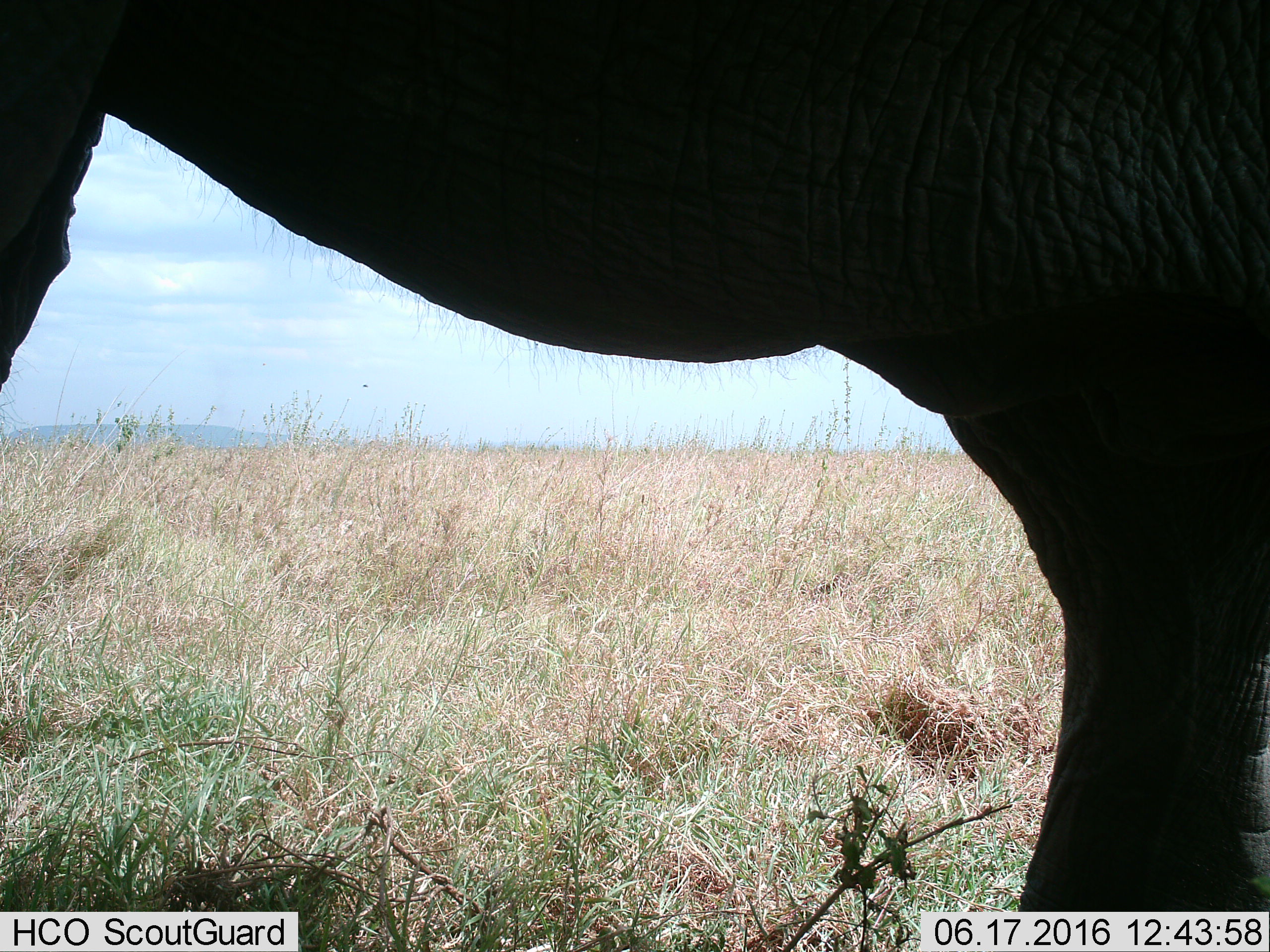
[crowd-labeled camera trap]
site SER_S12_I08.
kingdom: Animalia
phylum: Chordata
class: Mammalia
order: Proboscidea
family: Elephantidae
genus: Loxodonta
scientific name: Loxodonta africana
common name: african bush elephant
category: elephant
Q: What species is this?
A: Elephant (african bush elephant) (Loxodonta africana).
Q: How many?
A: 1.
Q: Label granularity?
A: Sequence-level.